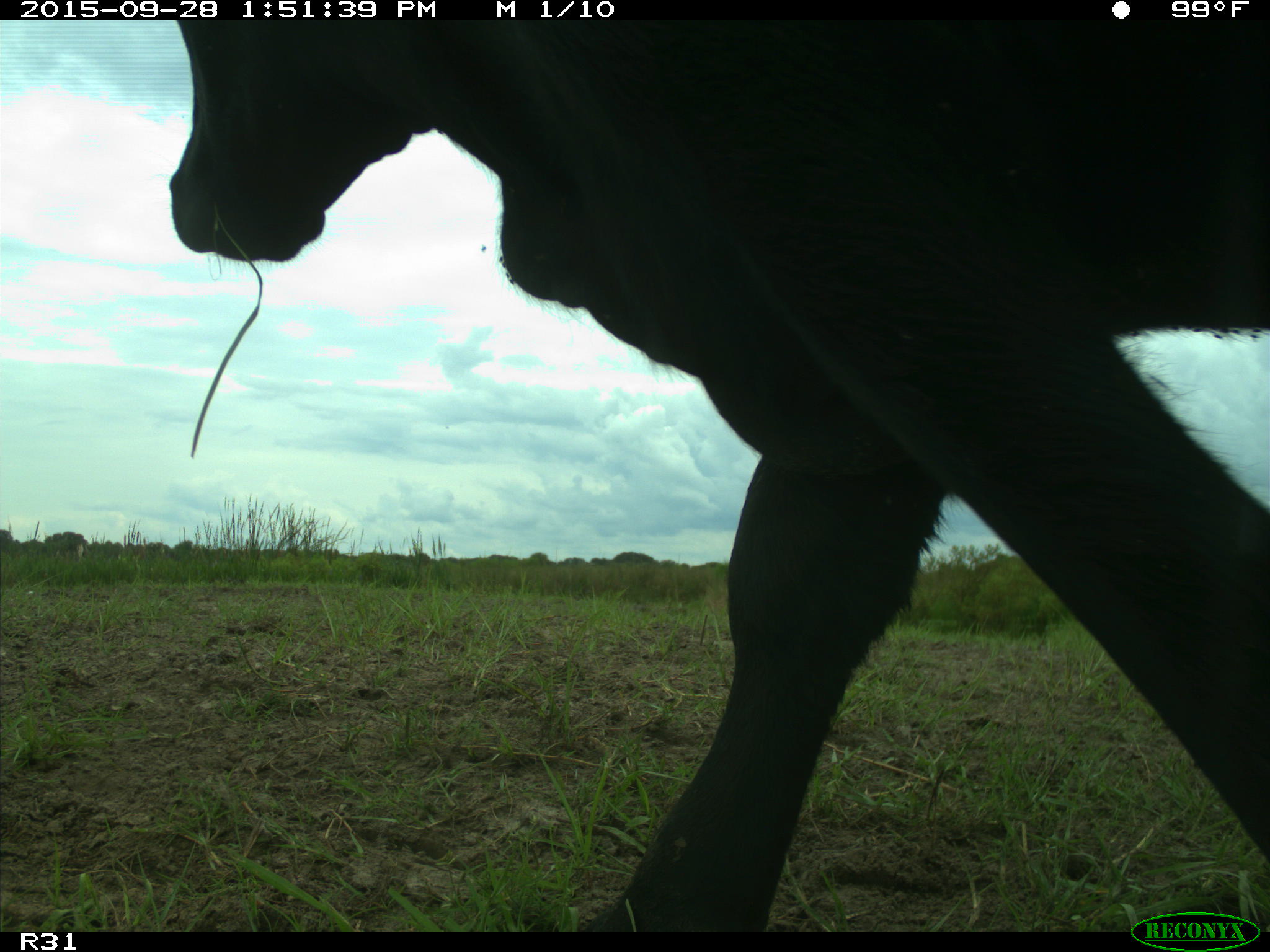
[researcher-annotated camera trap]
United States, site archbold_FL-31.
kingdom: Animalia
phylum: Chordata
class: Mammalia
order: Artiodactyla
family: Bovidae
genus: Bos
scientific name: Bos taurus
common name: domestic cow